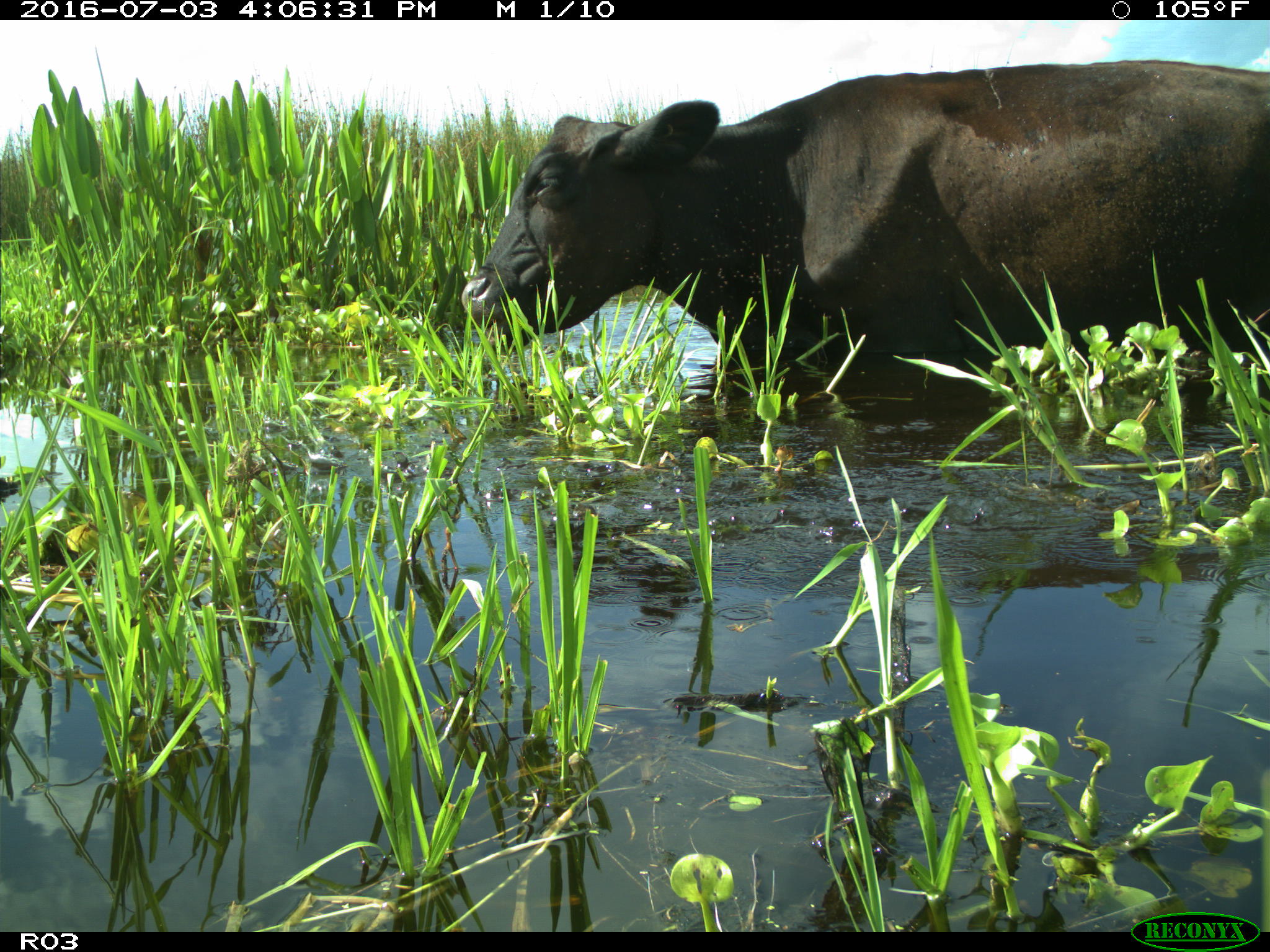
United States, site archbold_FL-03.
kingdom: Animalia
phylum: Chordata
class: Mammalia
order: Artiodactyla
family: Bovidae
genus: Bos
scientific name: Bos taurus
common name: domestic cow